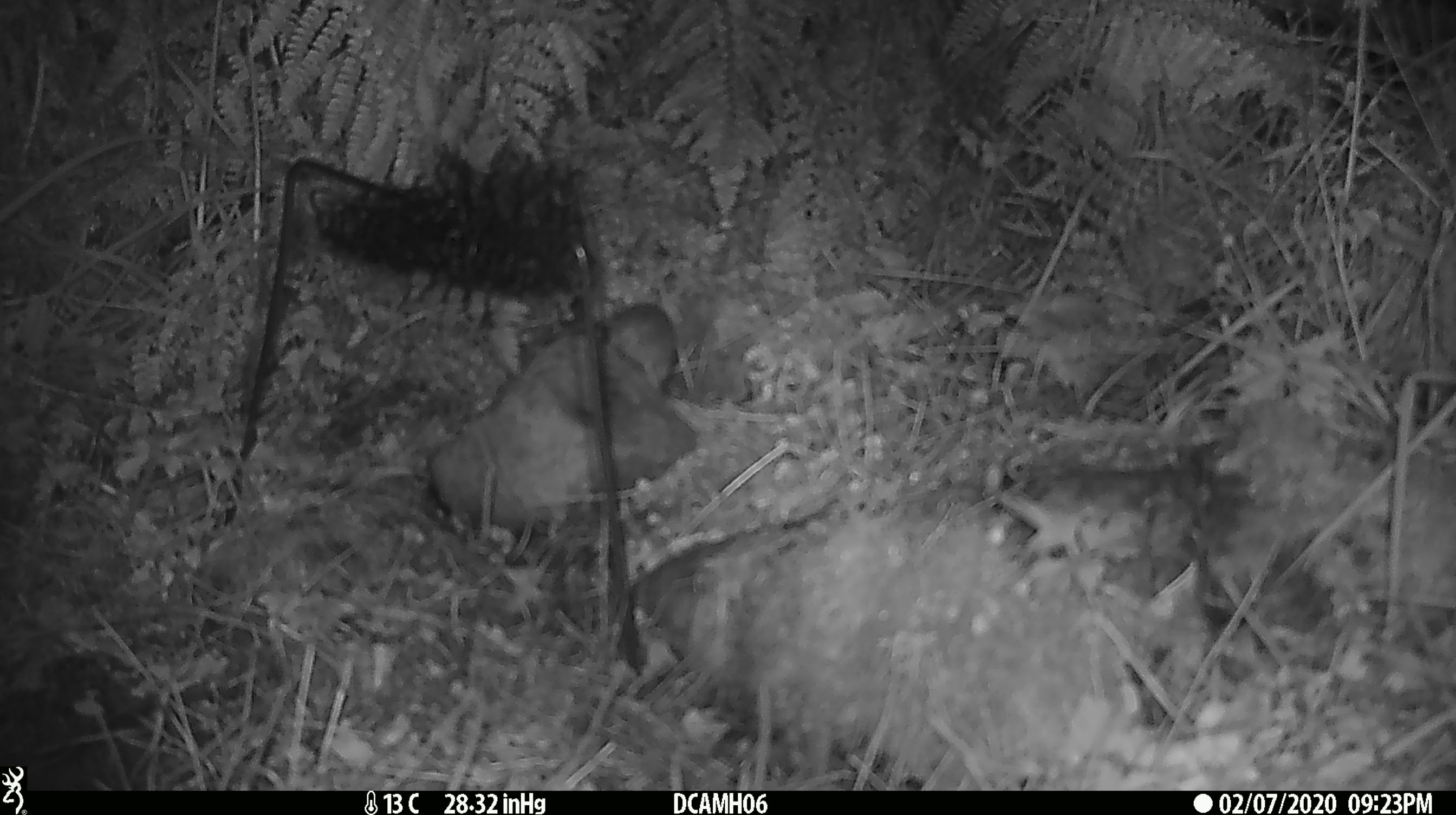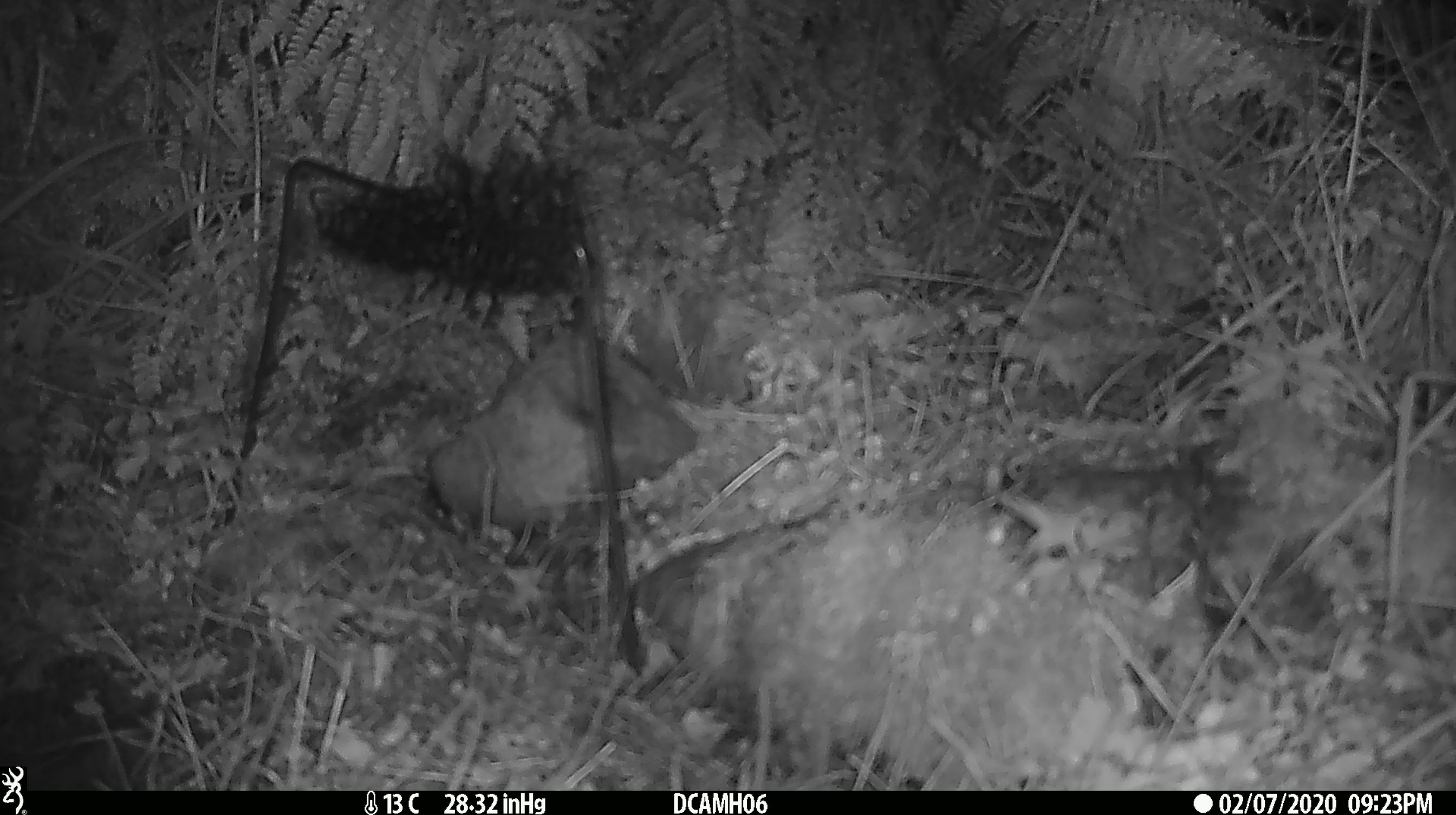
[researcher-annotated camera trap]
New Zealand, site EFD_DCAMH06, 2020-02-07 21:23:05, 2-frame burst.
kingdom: Animalia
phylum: Chordata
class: Mammalia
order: Rodentia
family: Muridae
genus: Mus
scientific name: Mus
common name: mouse